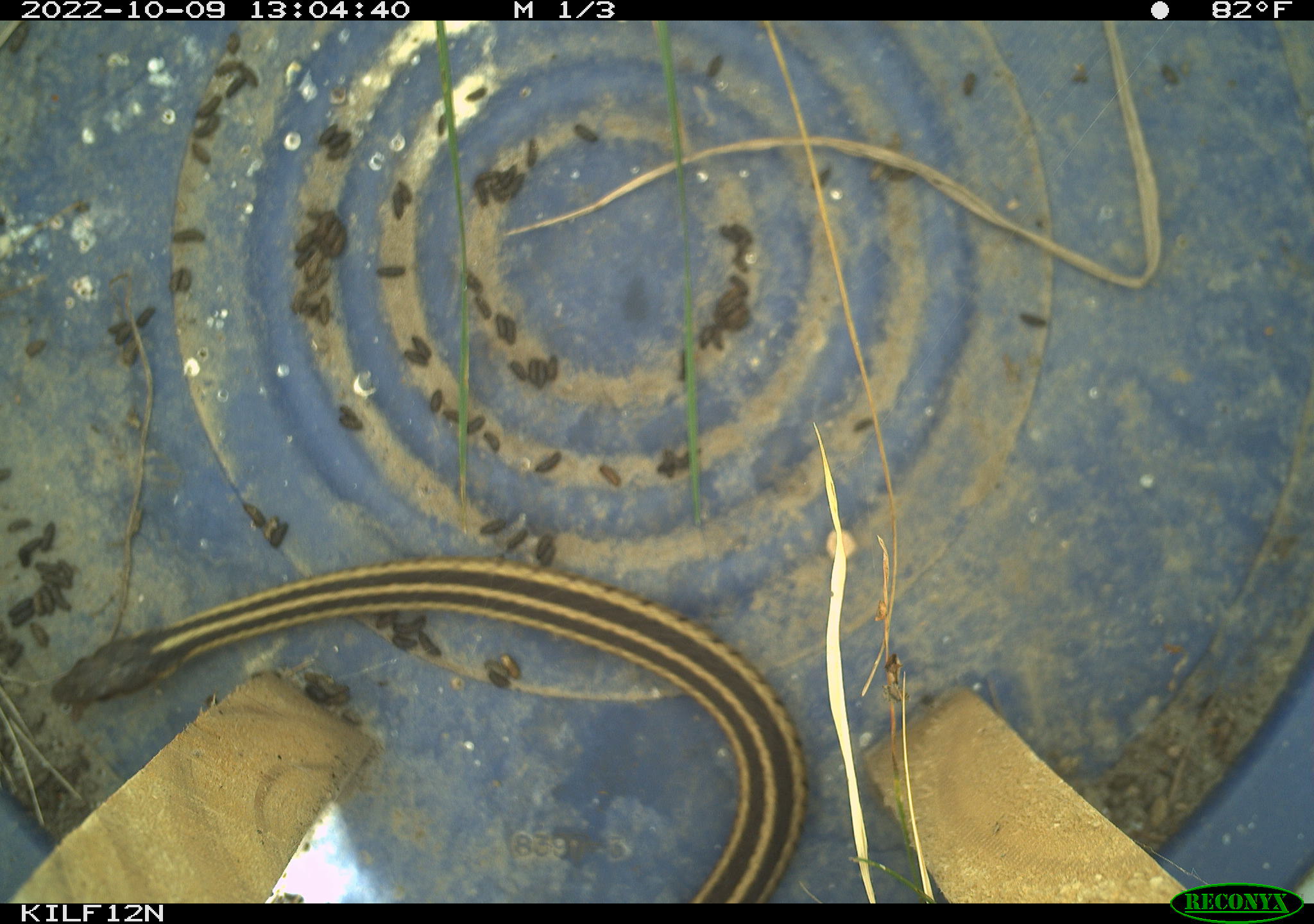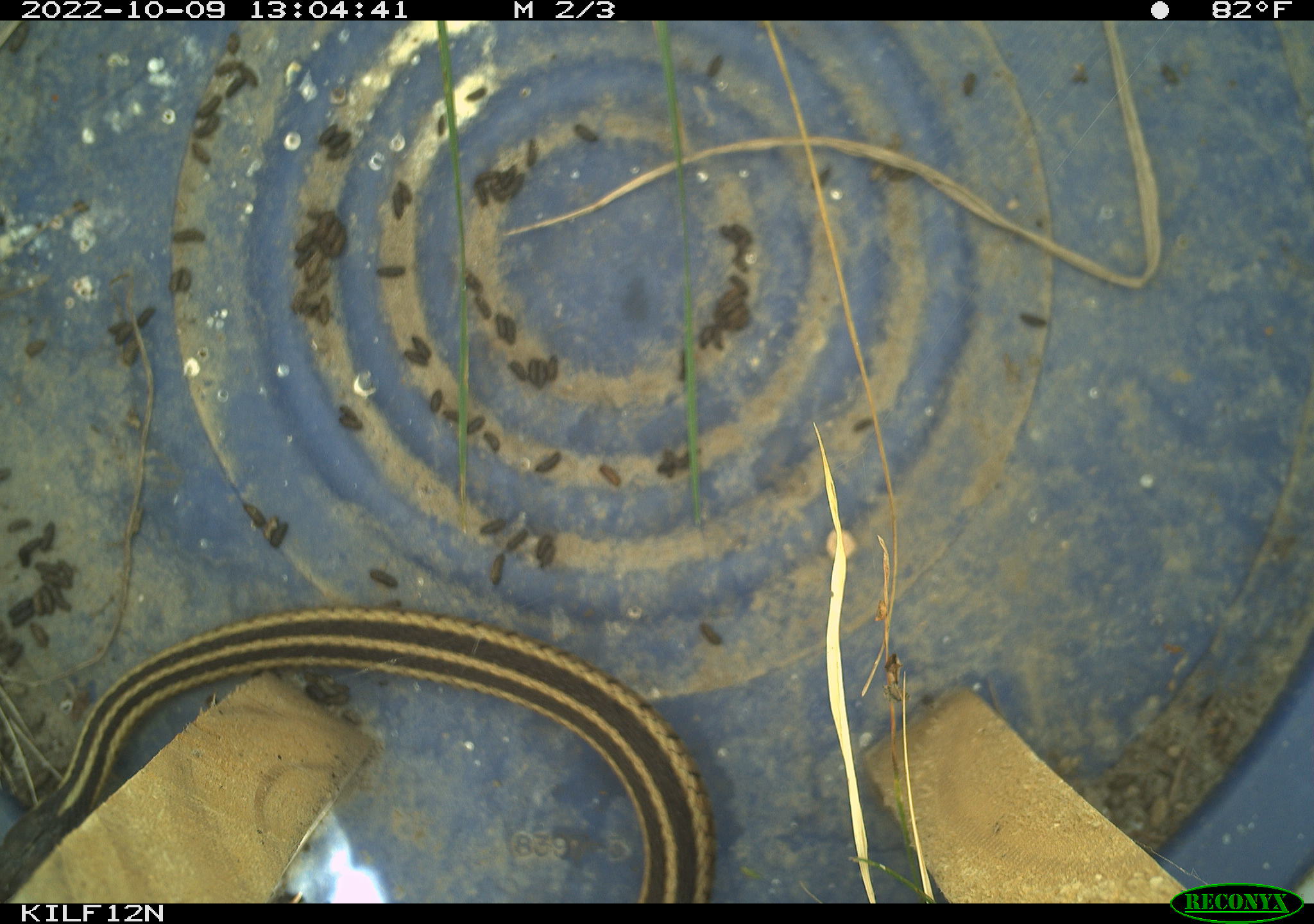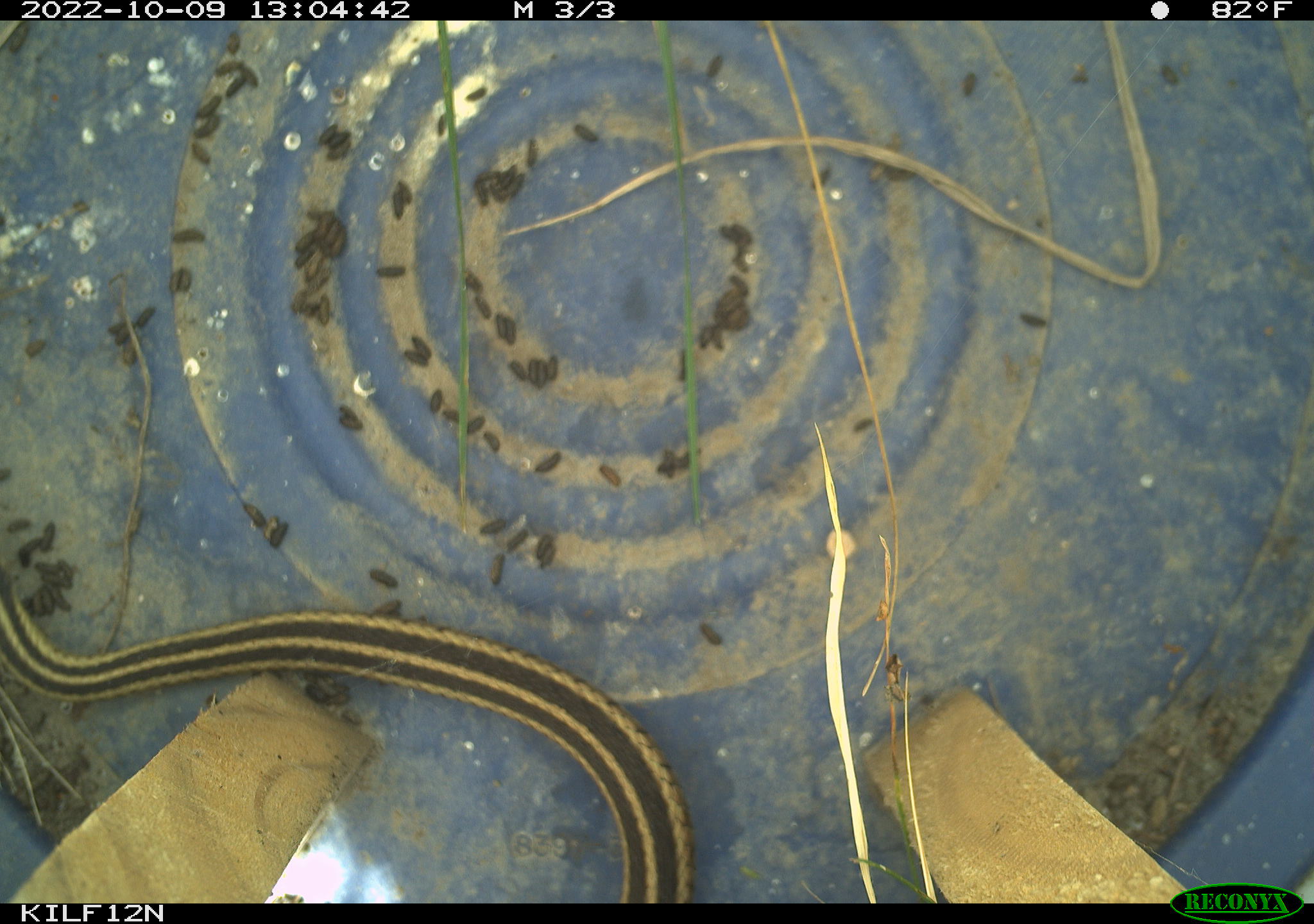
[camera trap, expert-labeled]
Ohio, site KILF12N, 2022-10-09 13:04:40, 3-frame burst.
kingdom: Animalia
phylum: Chordata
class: Reptilia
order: Squamata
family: Colubridae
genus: Thamnophis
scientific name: Thamnophis sirtalis sirtalis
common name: eastern gartersnake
Eastern gartersnake (Thamnophis sirtalis sirtalis).